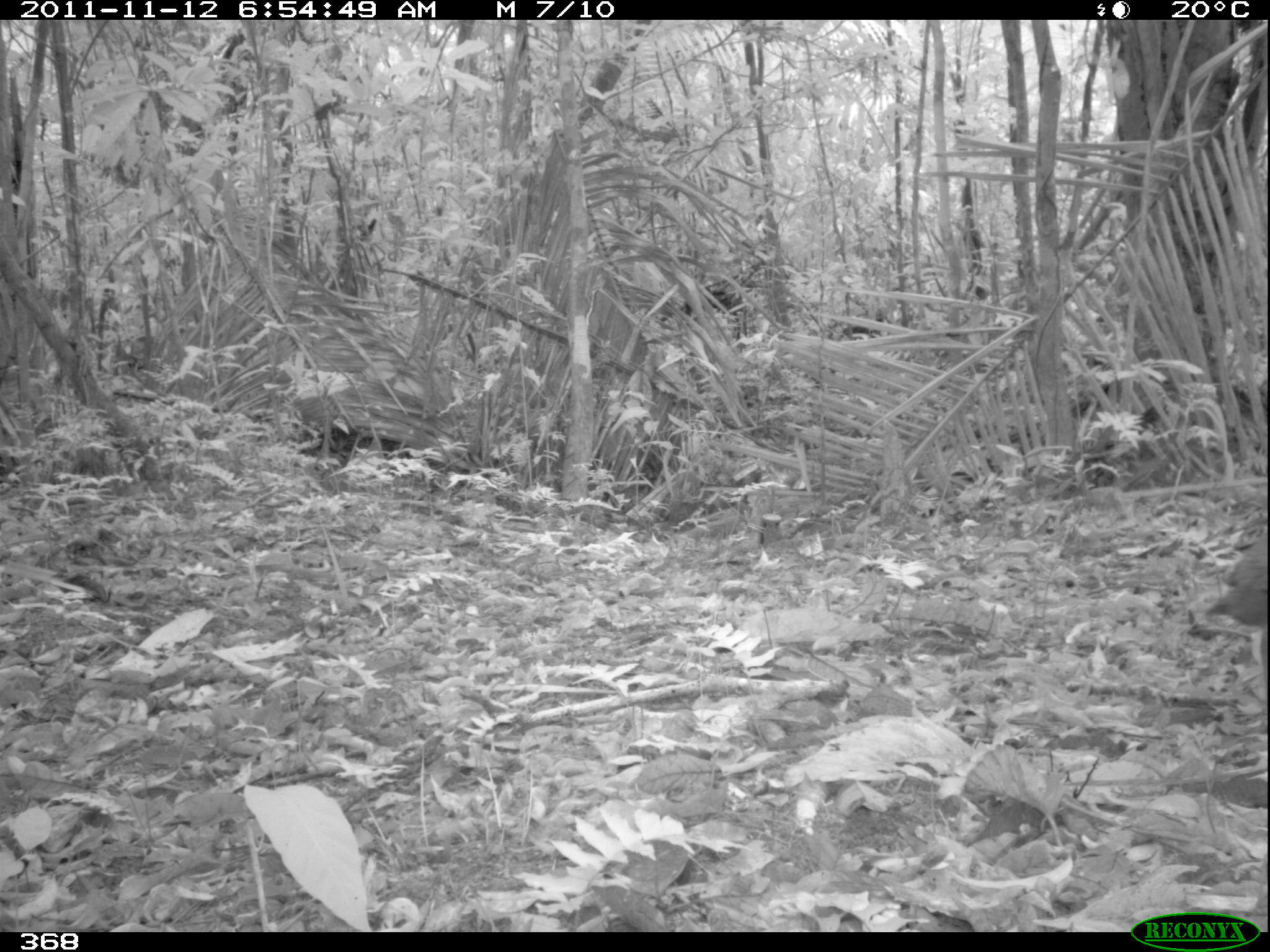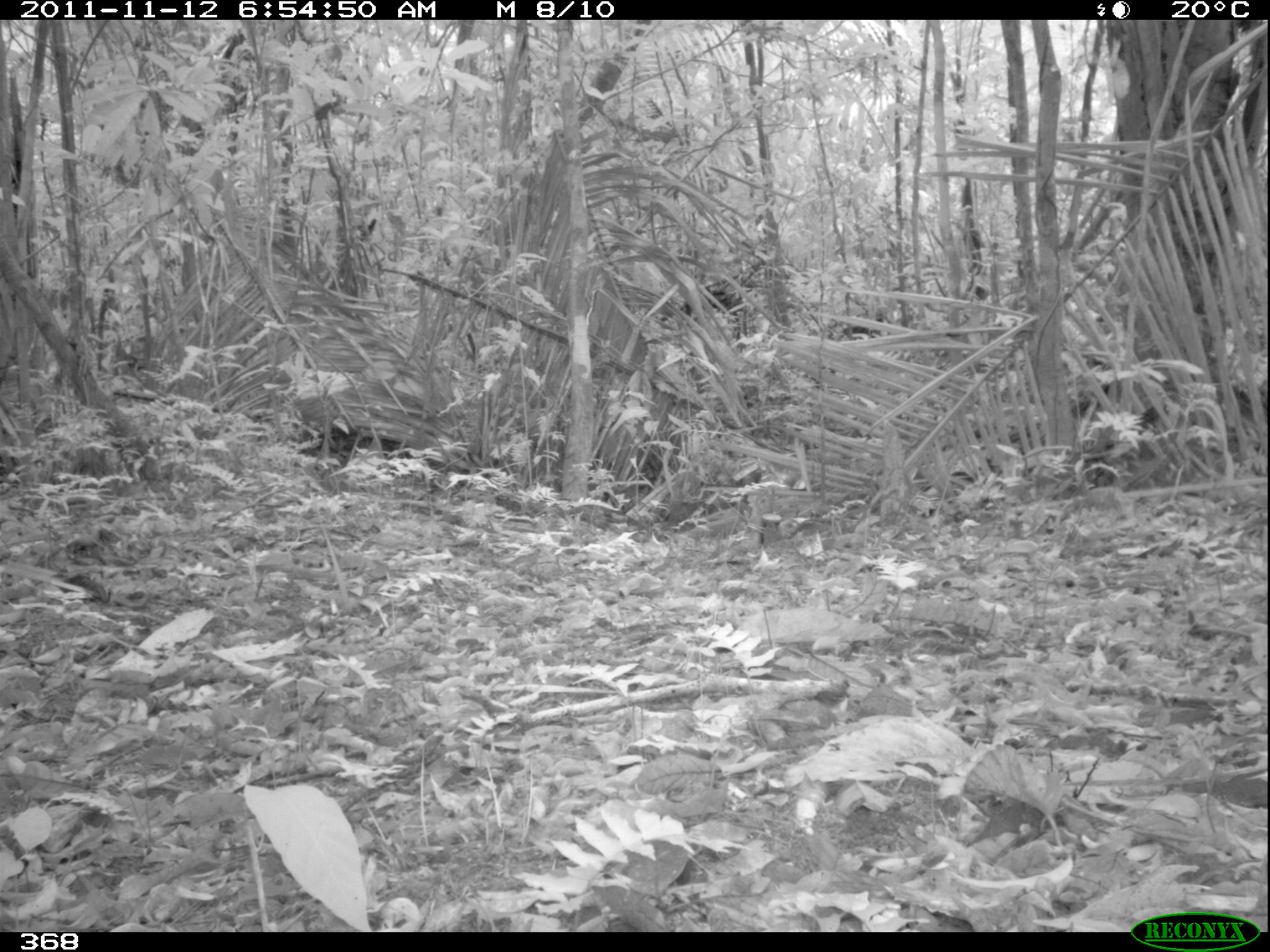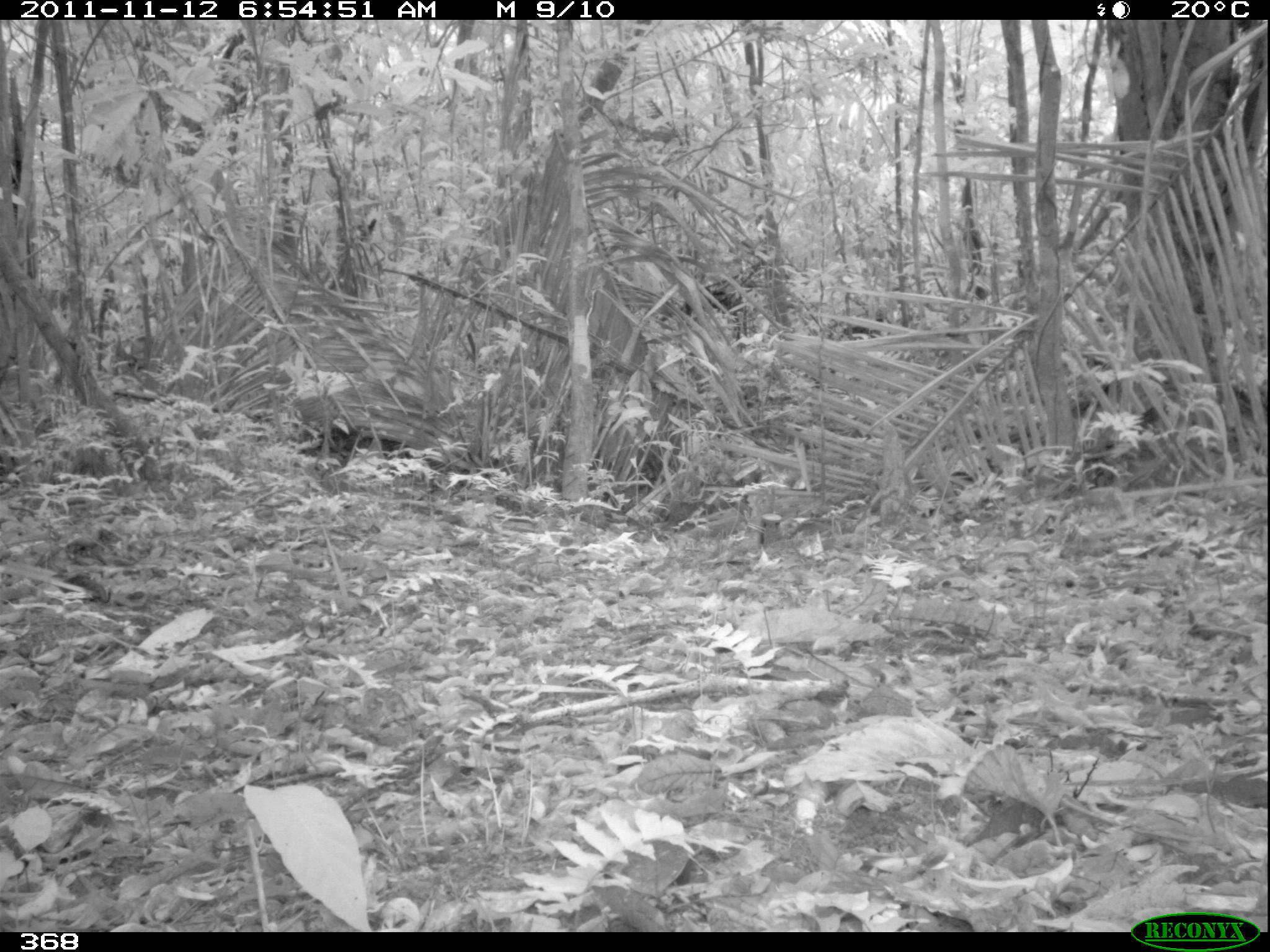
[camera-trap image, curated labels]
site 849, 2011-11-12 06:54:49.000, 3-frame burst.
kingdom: Animalia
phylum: Chordata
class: Aves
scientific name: Aves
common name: bird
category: unknown bird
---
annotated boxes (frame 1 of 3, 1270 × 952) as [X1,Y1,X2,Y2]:
unknown bird: [1203,531,1270,679]